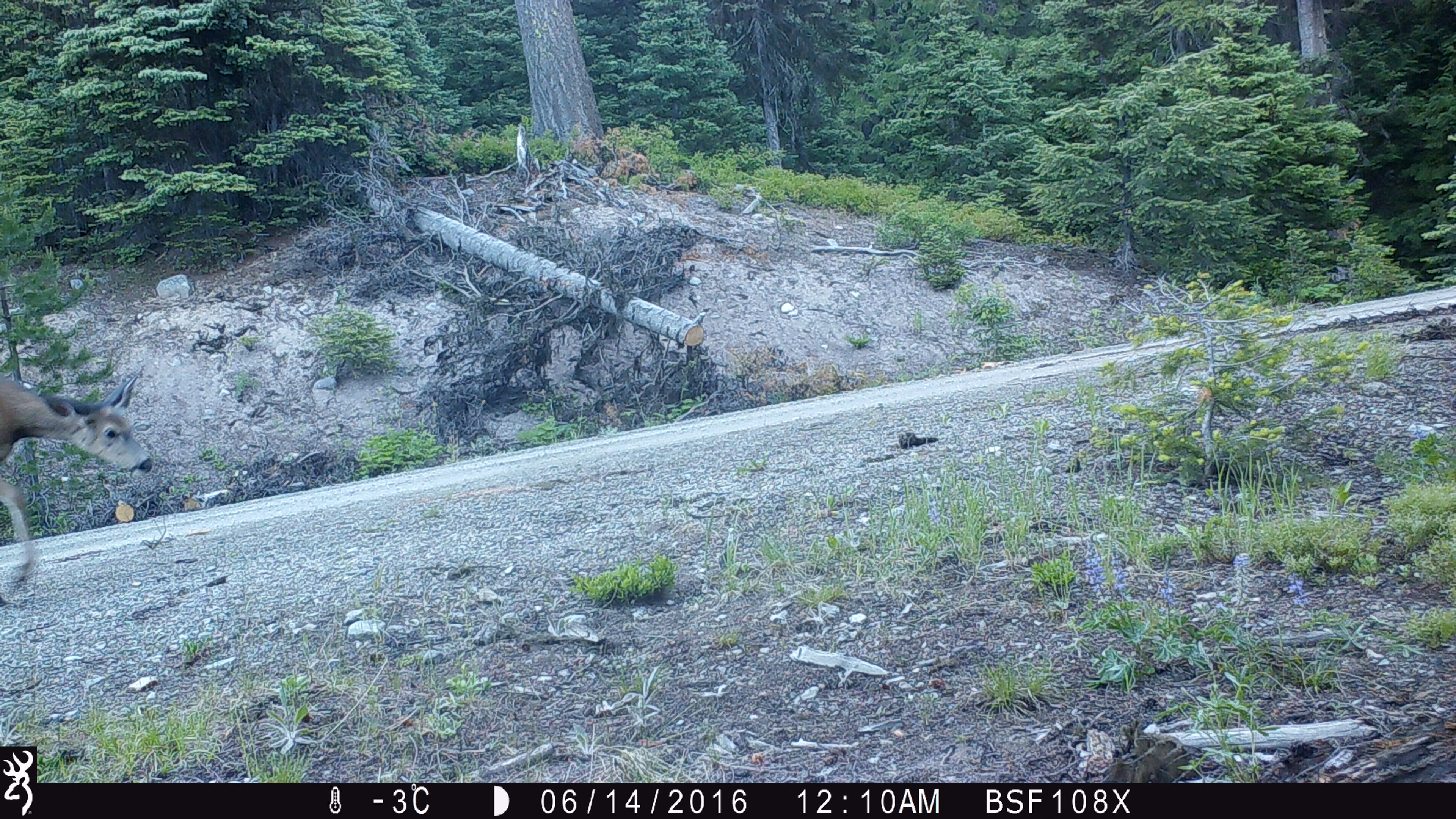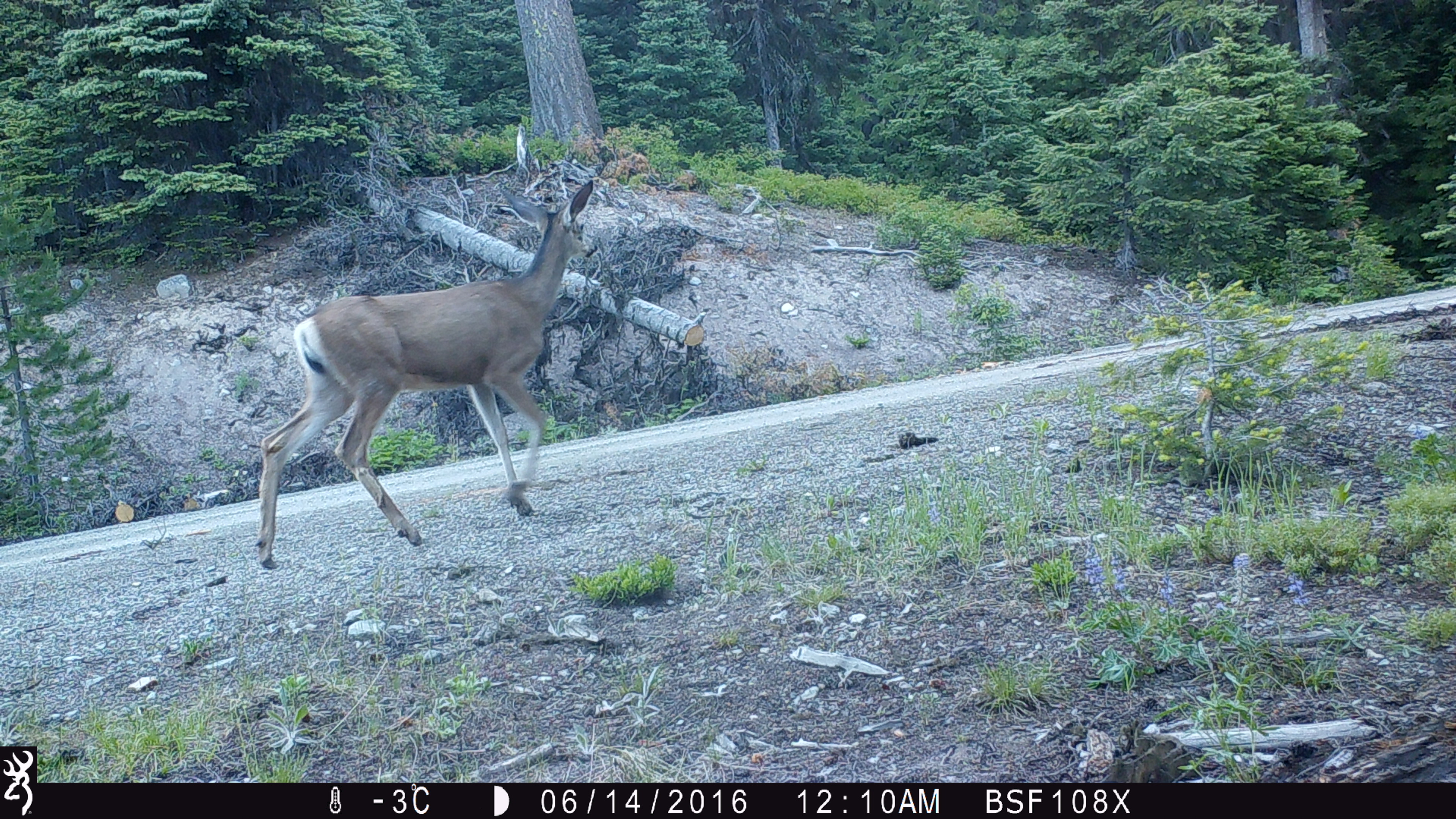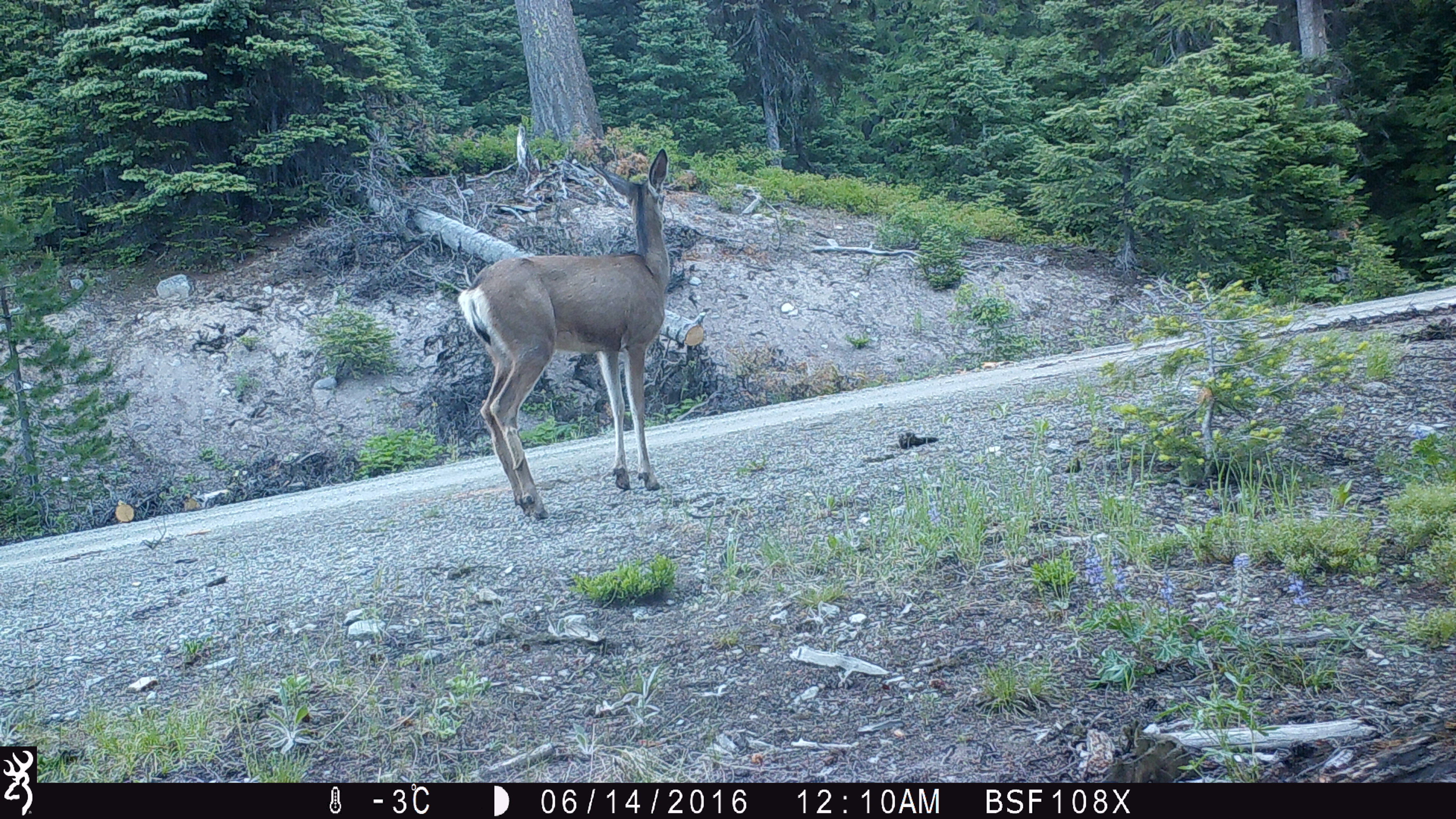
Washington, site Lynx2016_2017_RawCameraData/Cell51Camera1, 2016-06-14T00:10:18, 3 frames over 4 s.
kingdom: Animalia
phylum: Chordata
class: Mammalia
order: Artiodactyla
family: Cervidae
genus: Odocoileus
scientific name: Odocoileus hemionus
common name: mule deer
Odocoileus hemionus (mule deer). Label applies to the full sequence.